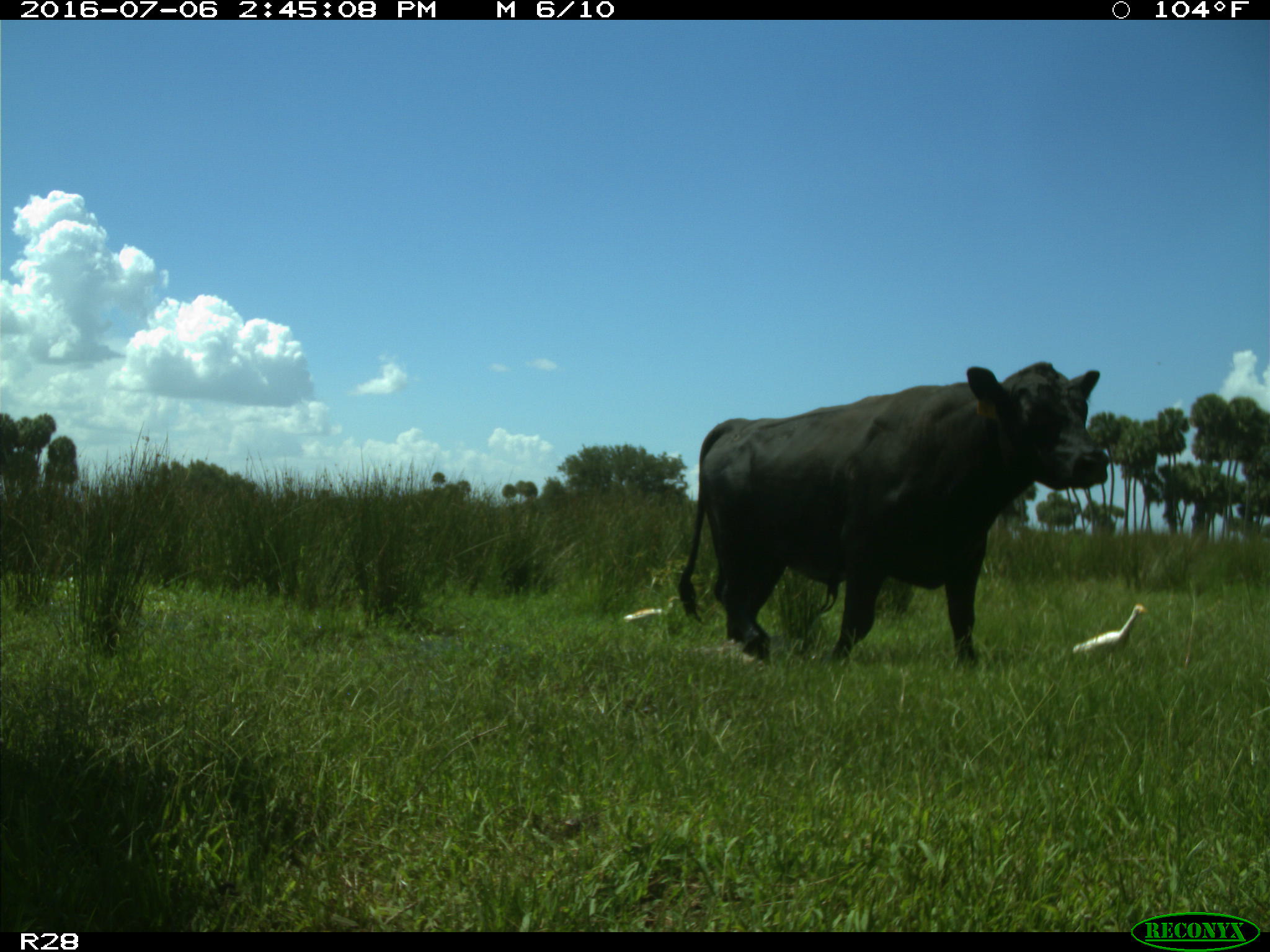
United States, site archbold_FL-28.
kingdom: Animalia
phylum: Chordata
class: Mammalia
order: Artiodactyla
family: Bovidae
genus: Bos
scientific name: Bos taurus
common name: domestic cow